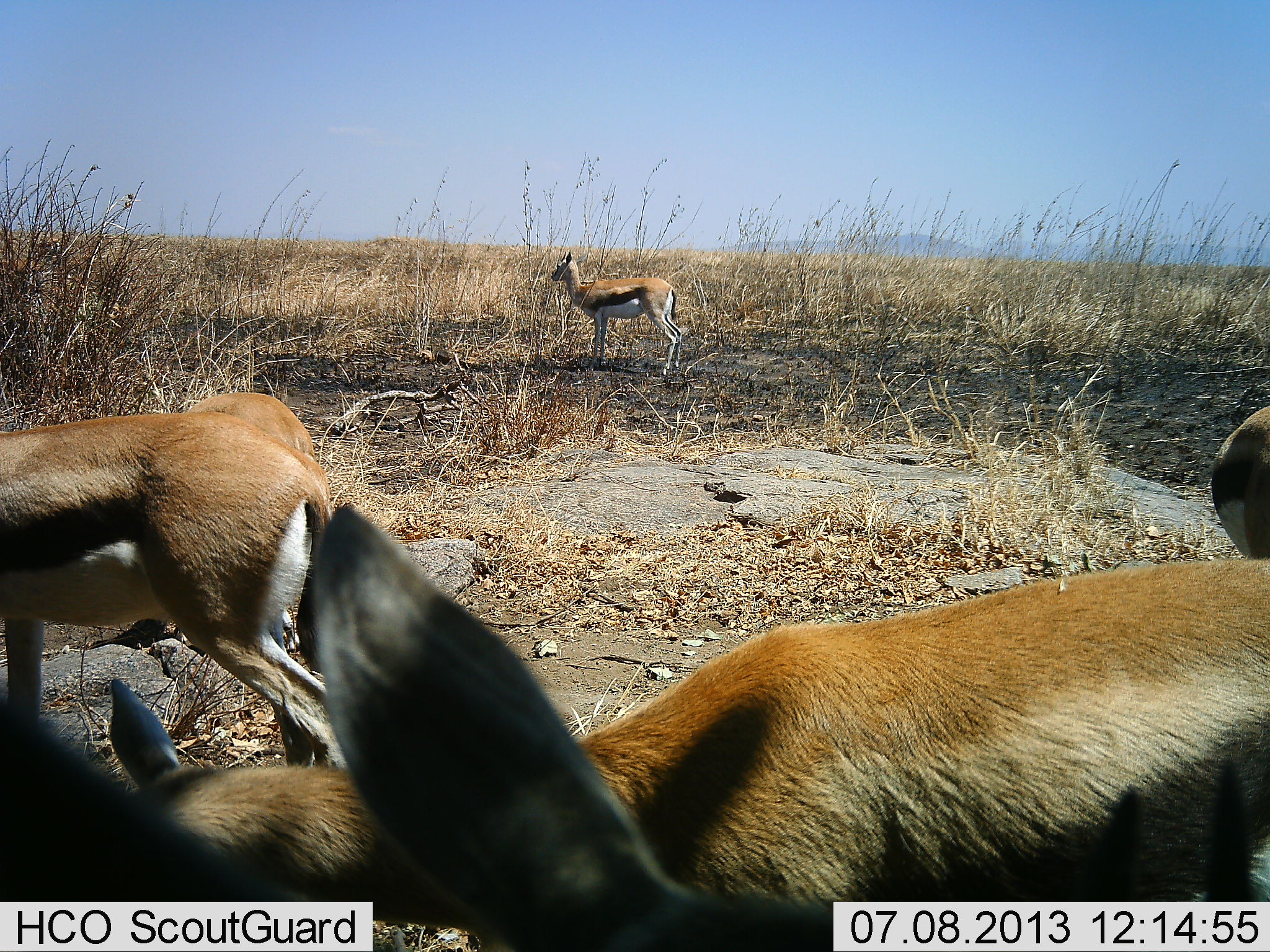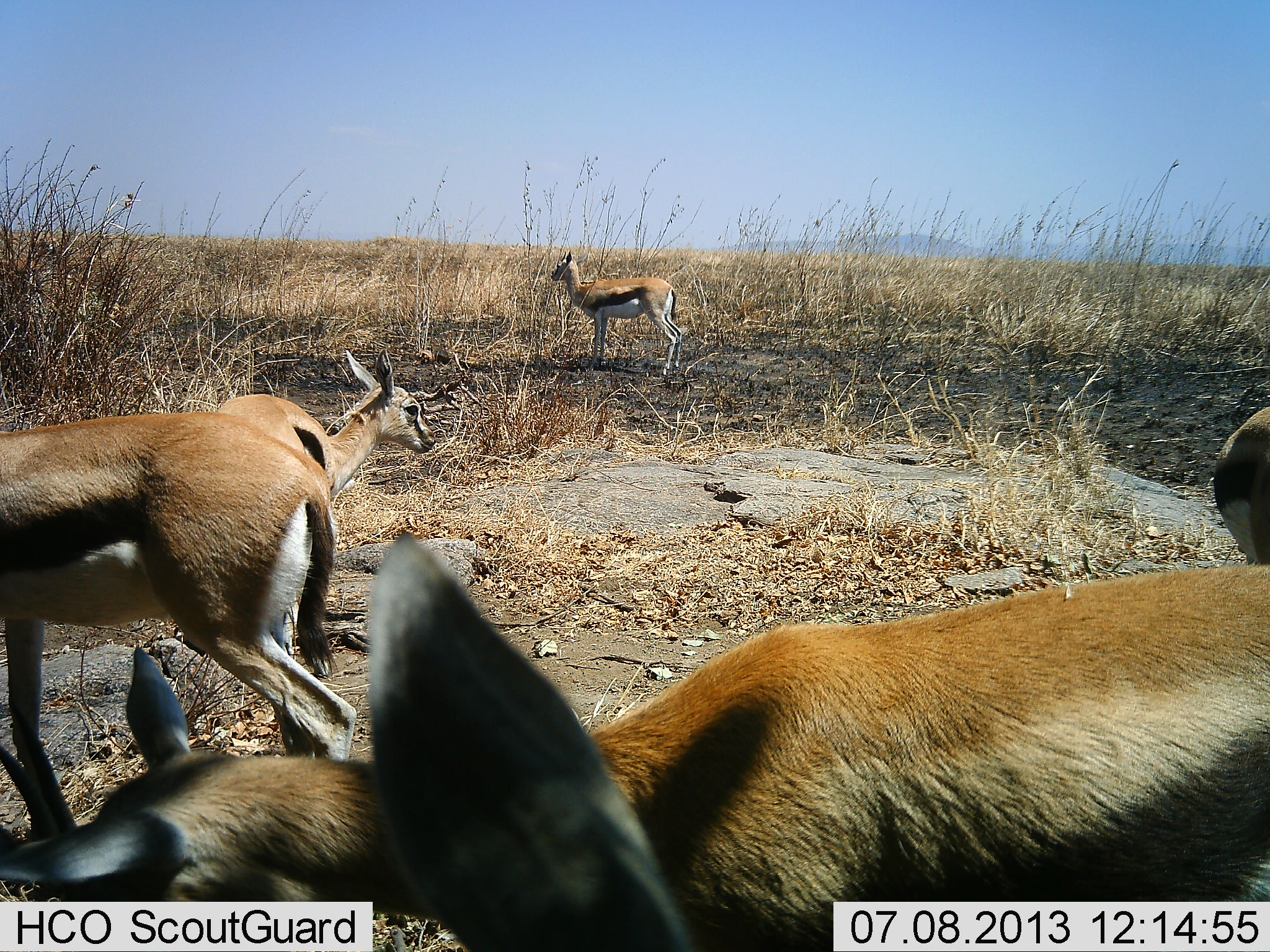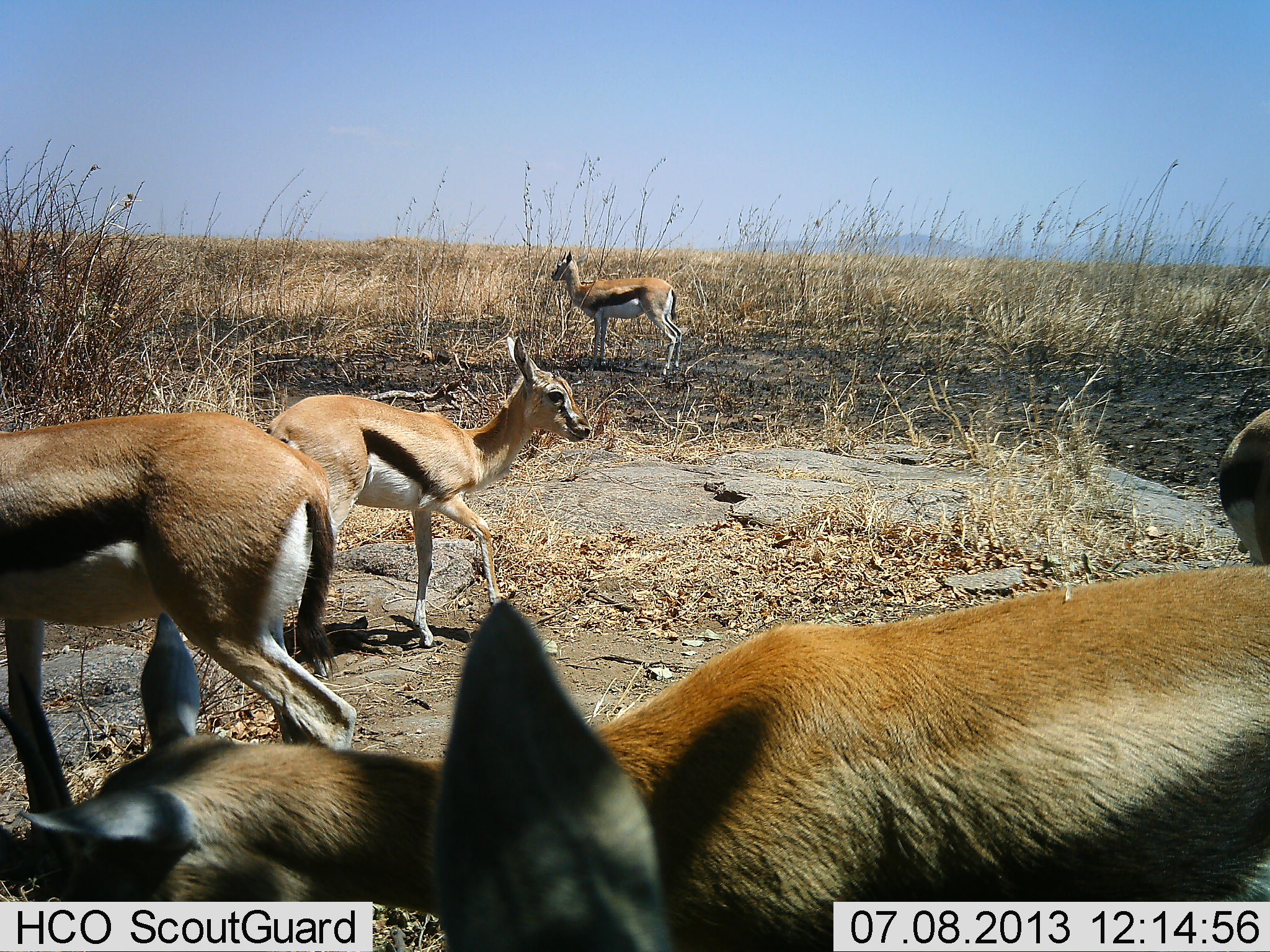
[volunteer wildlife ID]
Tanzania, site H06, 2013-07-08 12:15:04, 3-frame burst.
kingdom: Animalia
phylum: Chordata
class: Mammalia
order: Artiodactyla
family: Bovidae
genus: Eudorcas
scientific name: Eudorcas thomsonii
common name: thomson's gazelle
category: gazellethomsons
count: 6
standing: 90%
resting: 0%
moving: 10%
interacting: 20%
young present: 20%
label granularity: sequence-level